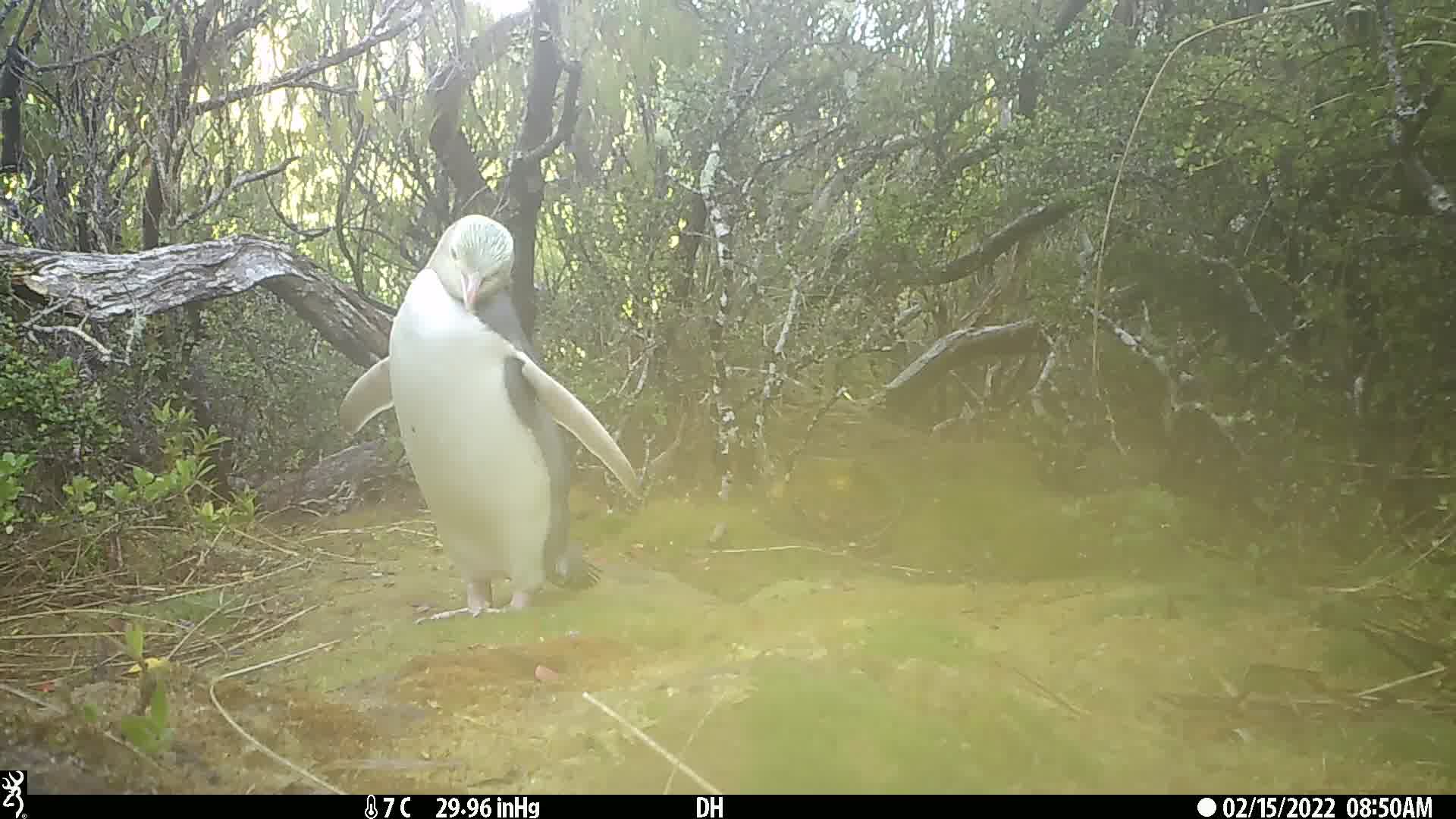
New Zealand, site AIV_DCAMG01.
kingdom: Animalia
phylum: Chordata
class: Aves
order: Sphenisciformes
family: Spheniscidae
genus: Megadyptes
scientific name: Megadyptes antipodes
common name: yellow-eyed penguin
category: yellow eyed penguin